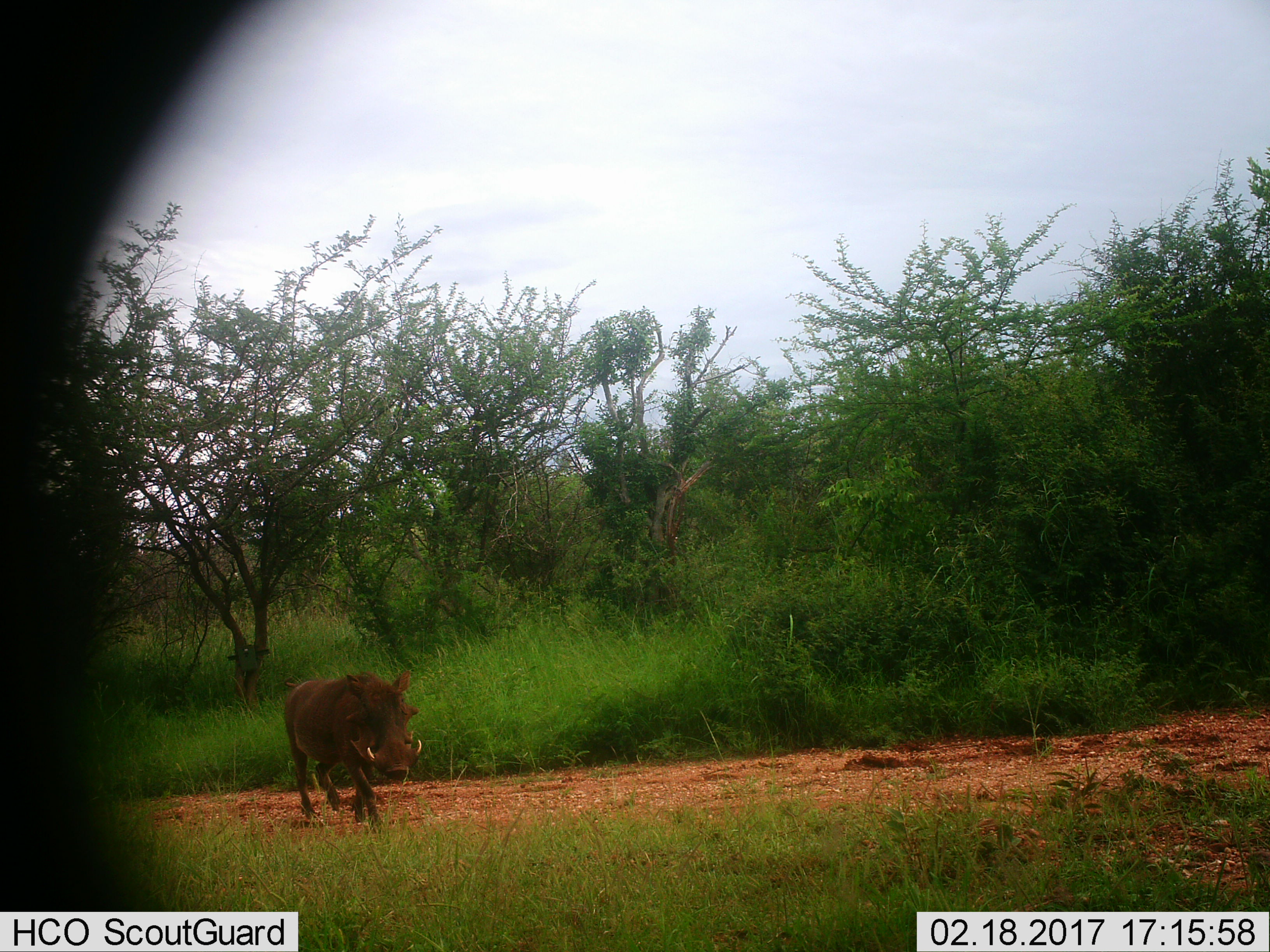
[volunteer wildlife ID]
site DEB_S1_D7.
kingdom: Animalia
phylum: Chordata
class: Mammalia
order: Artiodactyla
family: Suidae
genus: Phacochoerus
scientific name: Phacochoerus africanus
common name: warthog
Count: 1.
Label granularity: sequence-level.